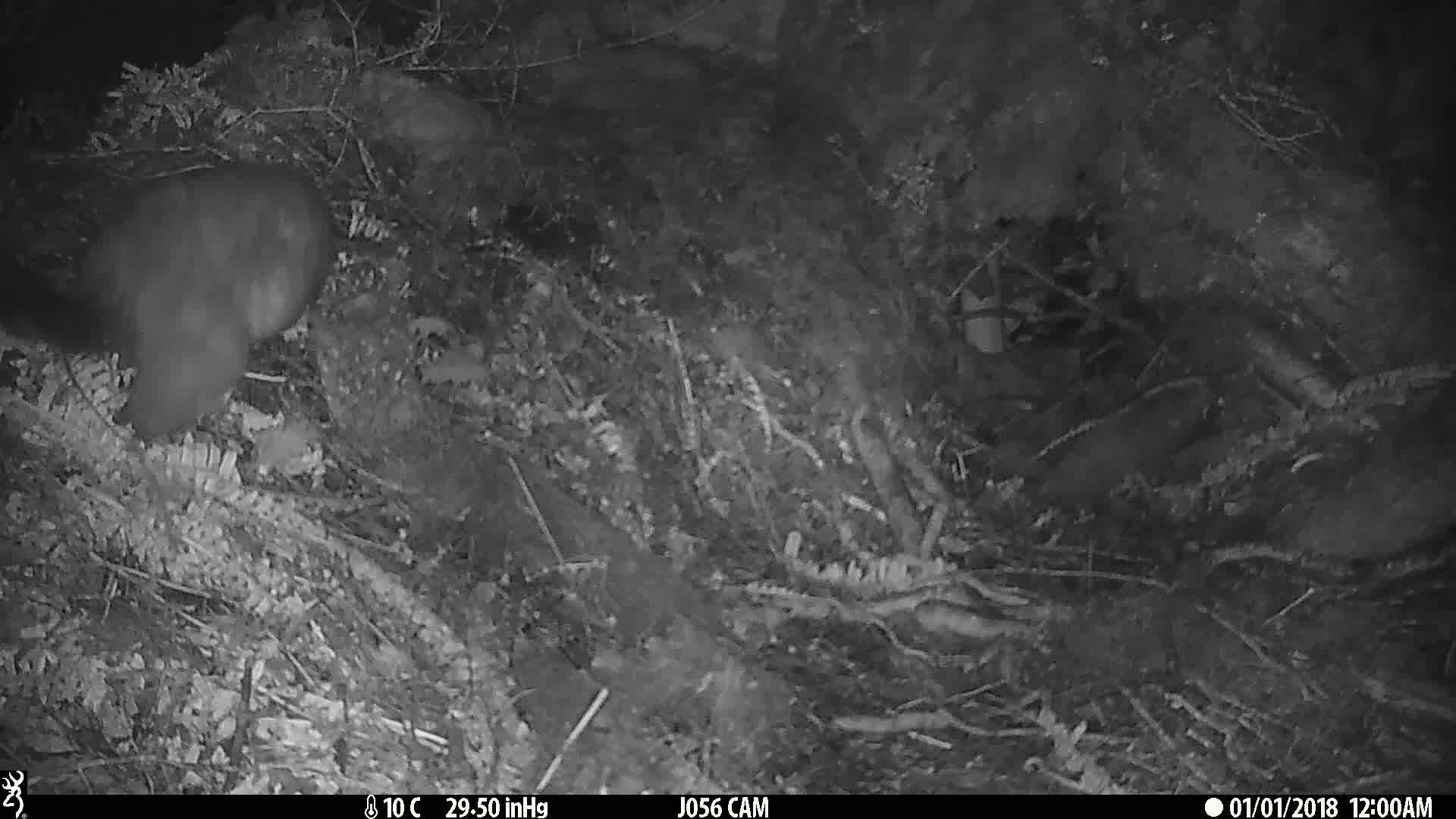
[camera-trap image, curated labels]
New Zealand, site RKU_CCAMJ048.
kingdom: Animalia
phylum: Chordata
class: Mammalia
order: Diprotodontia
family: Phalangeridae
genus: Trichosurus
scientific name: Trichosurus vulpecula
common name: common brushtail possum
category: possum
Possum (common brushtail possum) (Trichosurus vulpecula).